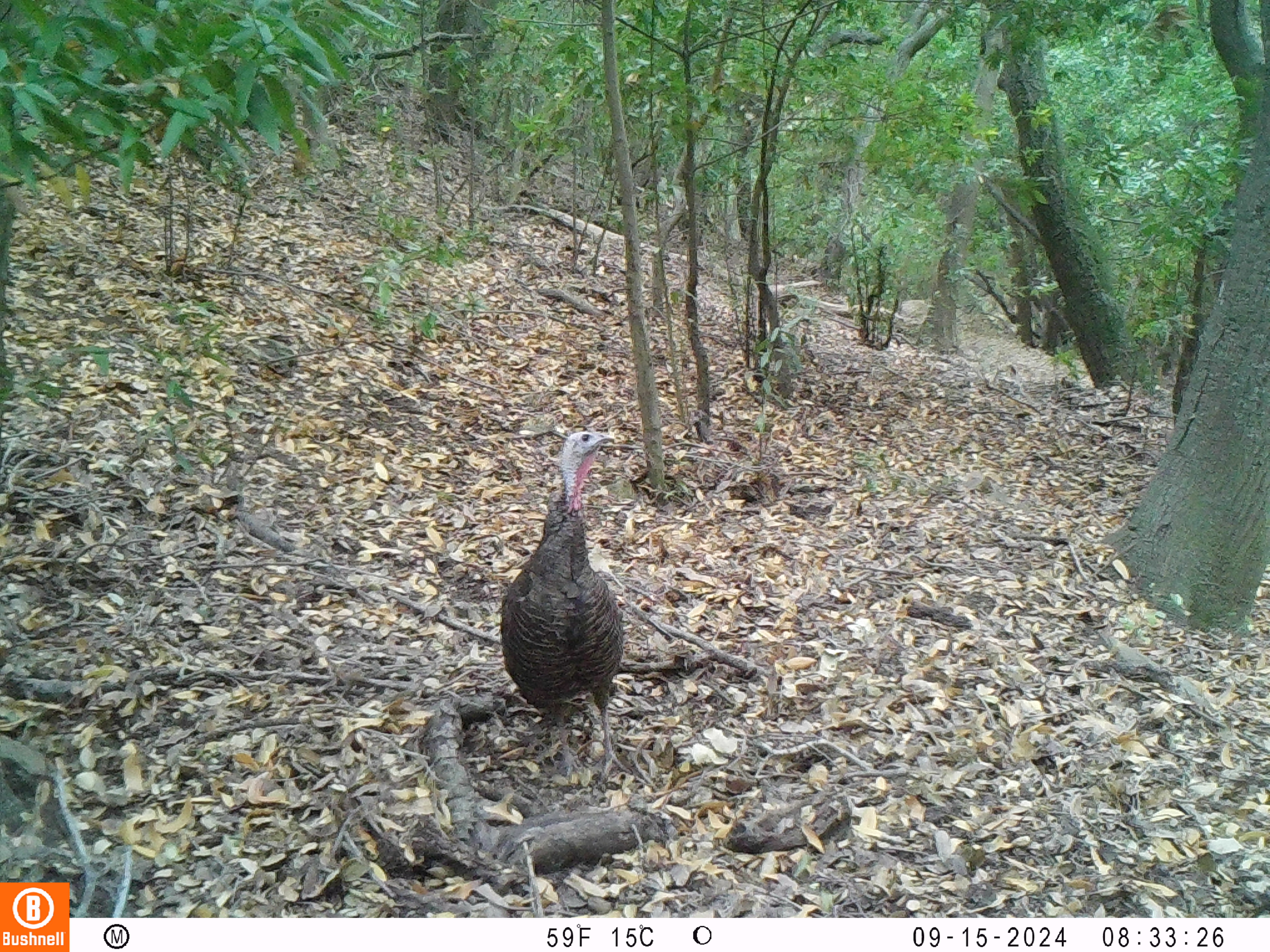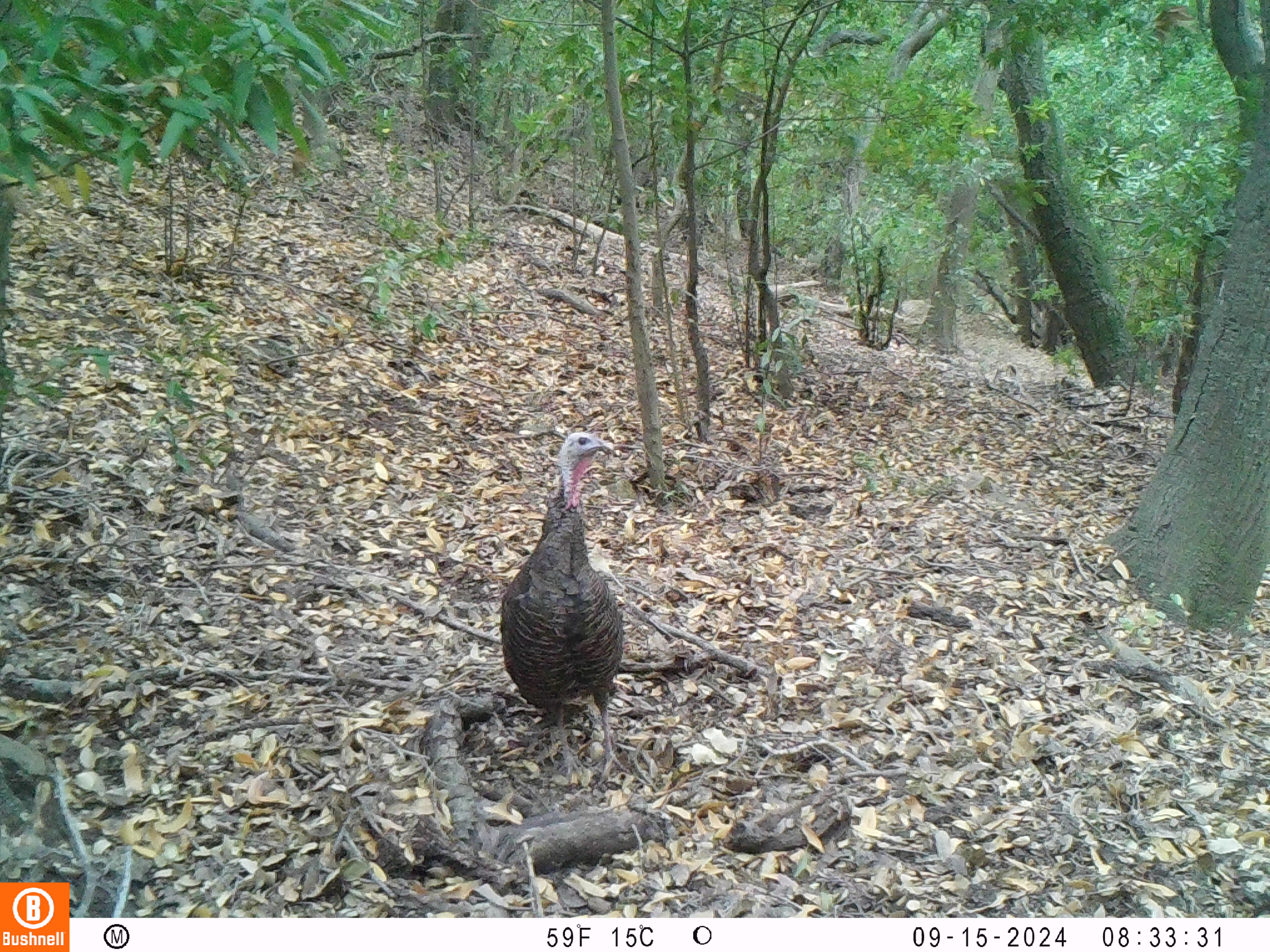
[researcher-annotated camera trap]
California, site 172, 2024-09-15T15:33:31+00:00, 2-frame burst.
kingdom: Animalia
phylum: Chordata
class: Aves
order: Galliformes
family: Phasianidae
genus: Meleagris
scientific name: Meleagris gallopavo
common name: turkey